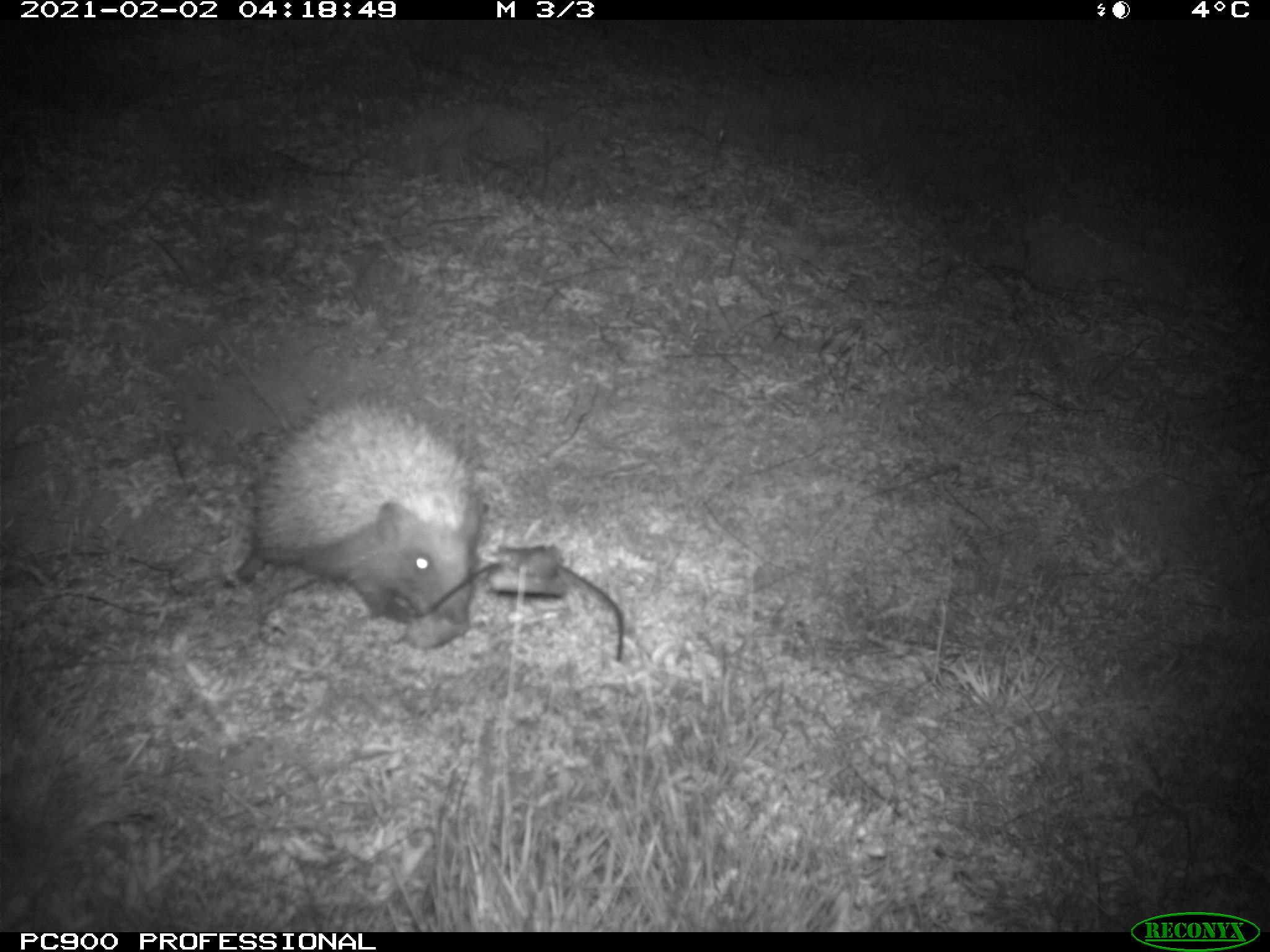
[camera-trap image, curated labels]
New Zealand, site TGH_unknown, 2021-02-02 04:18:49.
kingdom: Animalia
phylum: Chordata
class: Mammalia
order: Eulipotyphla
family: Erinaceidae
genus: Erinaceus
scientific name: Erinaceus europaeus europaeus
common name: european hedgehog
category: hedgehog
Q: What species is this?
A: Hedgehog (european hedgehog) (Erinaceus europaeus europaeus).